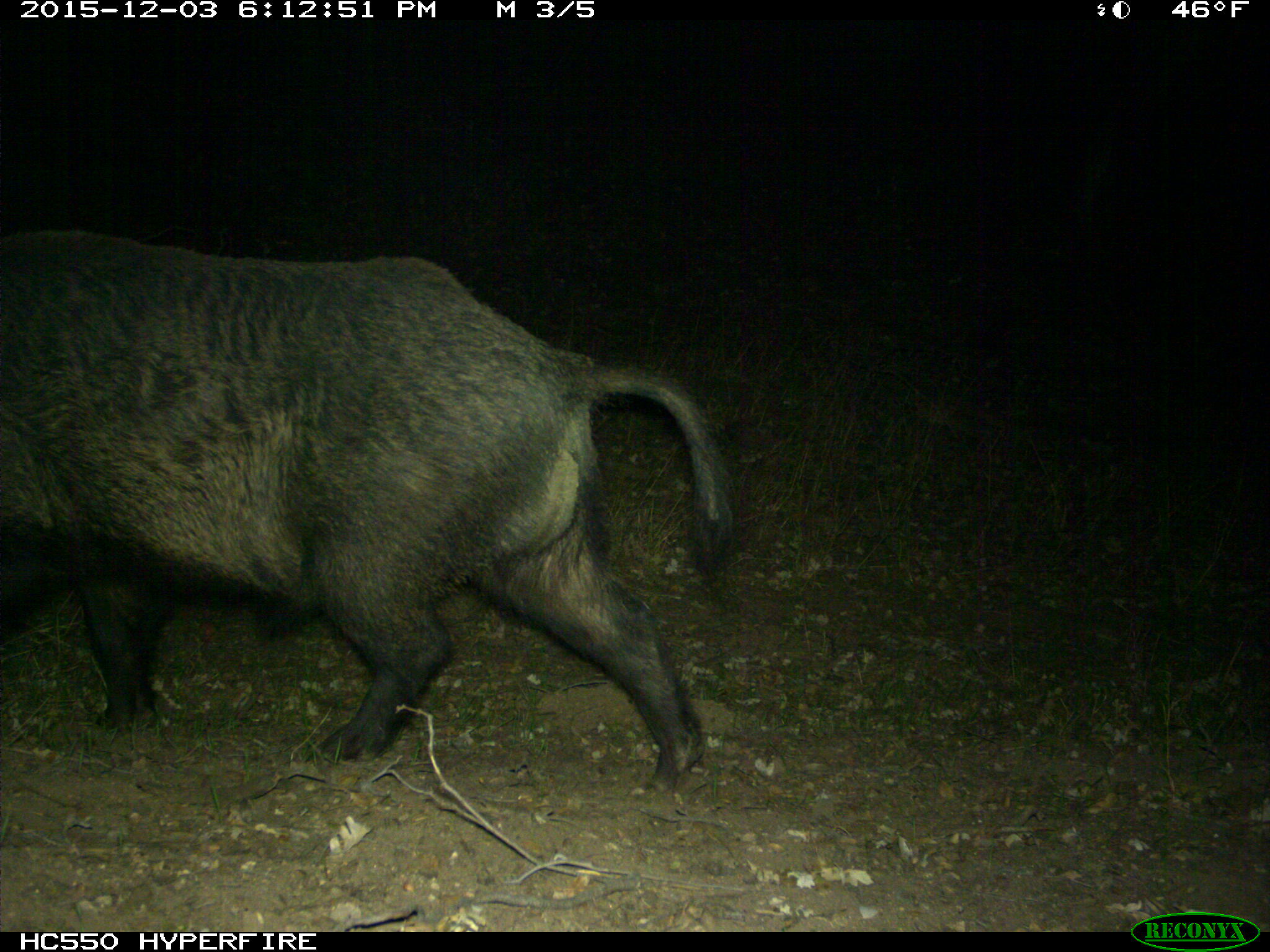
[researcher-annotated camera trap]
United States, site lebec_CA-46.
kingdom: Animalia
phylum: Chordata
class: Mammalia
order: Artiodactyla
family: Suidae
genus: Sus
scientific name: Sus scrofa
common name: wild boar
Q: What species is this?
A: Sus scrofa (wild boar).